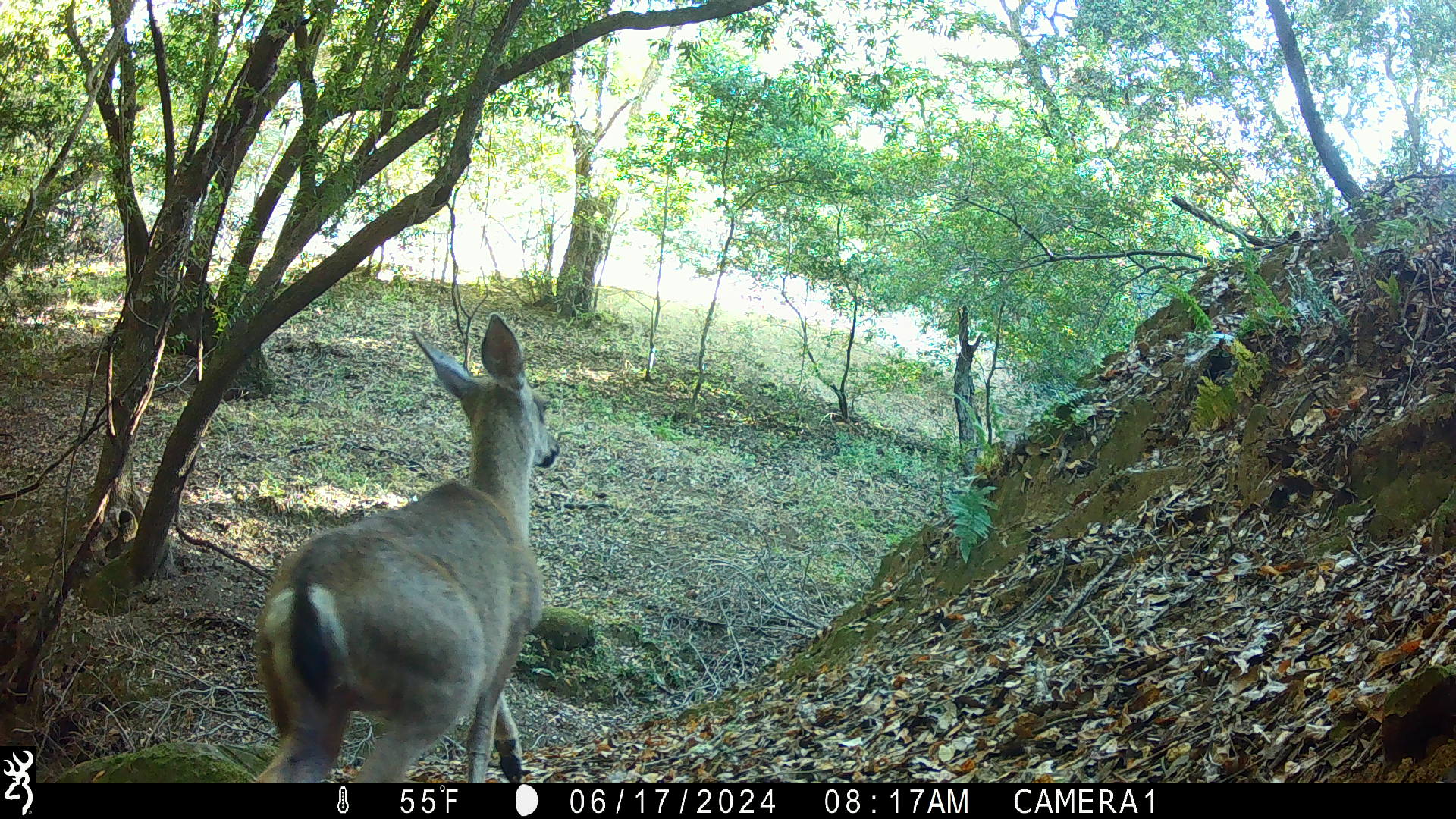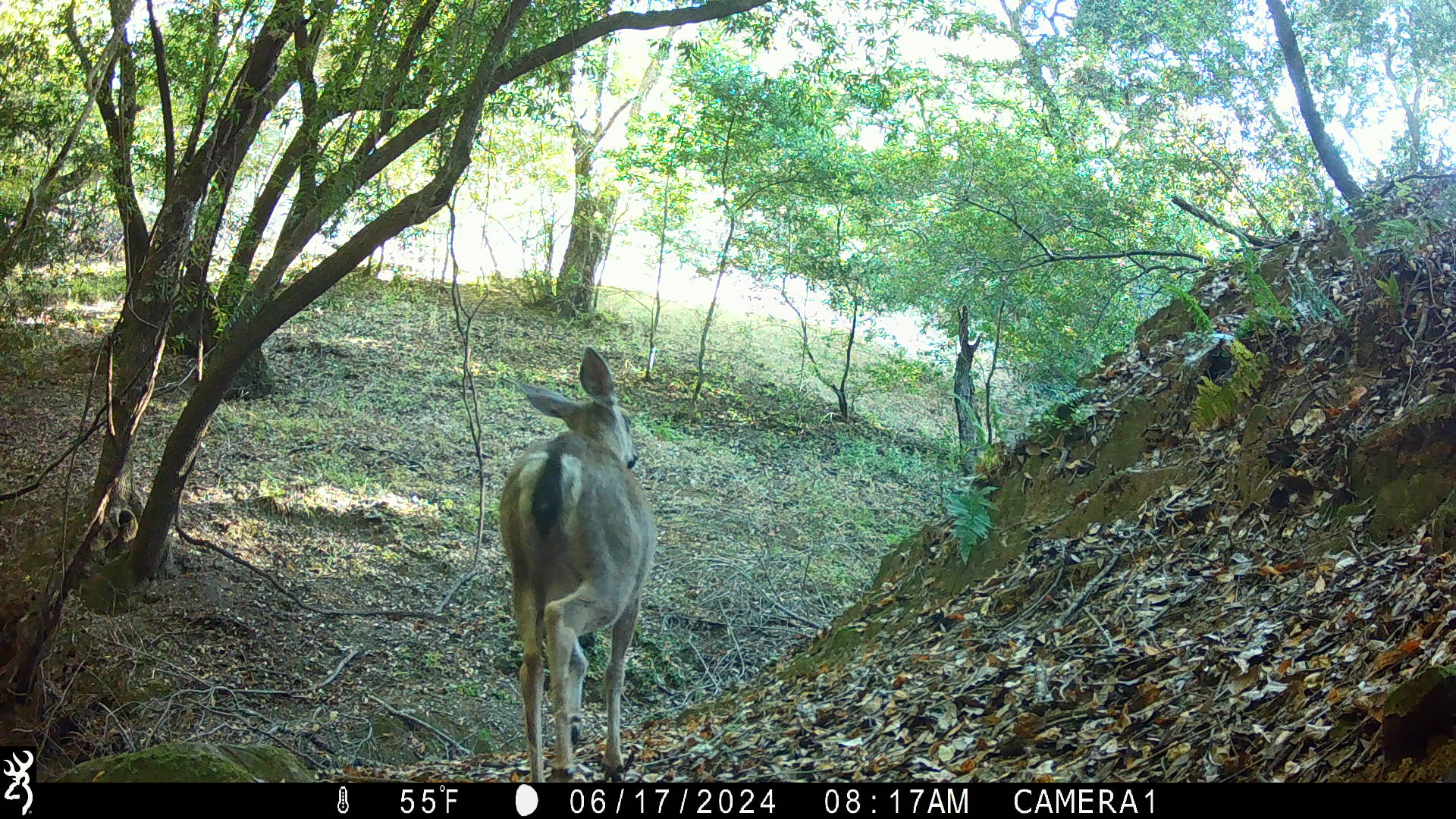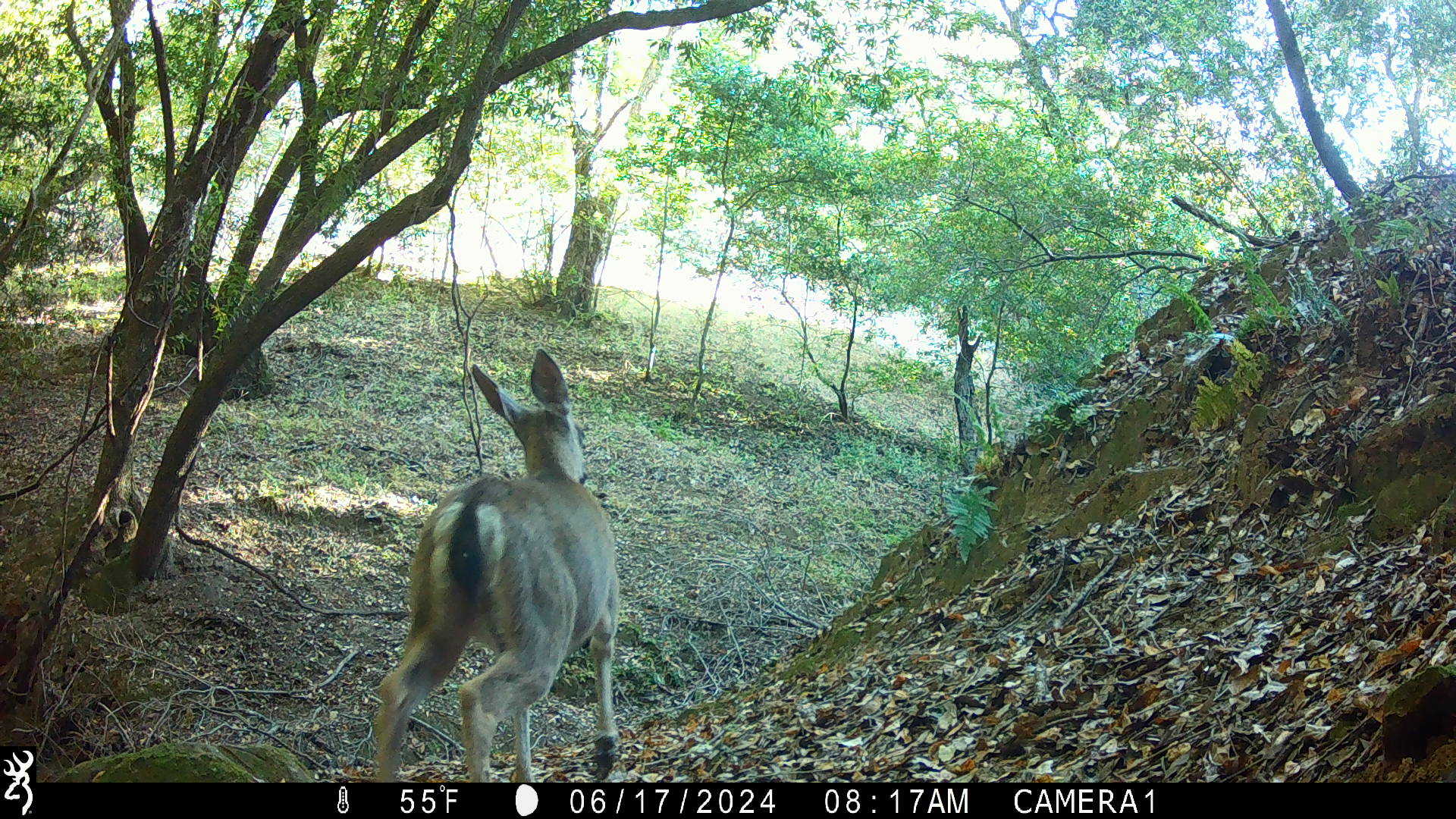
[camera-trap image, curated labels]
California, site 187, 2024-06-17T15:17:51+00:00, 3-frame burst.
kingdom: Animalia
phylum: Chordata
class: Mammalia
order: Artiodactyla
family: Cervidae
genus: Odocoileus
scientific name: Odocoileus hemionus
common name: mule deer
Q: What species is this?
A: Mule deer (Odocoileus hemionus).